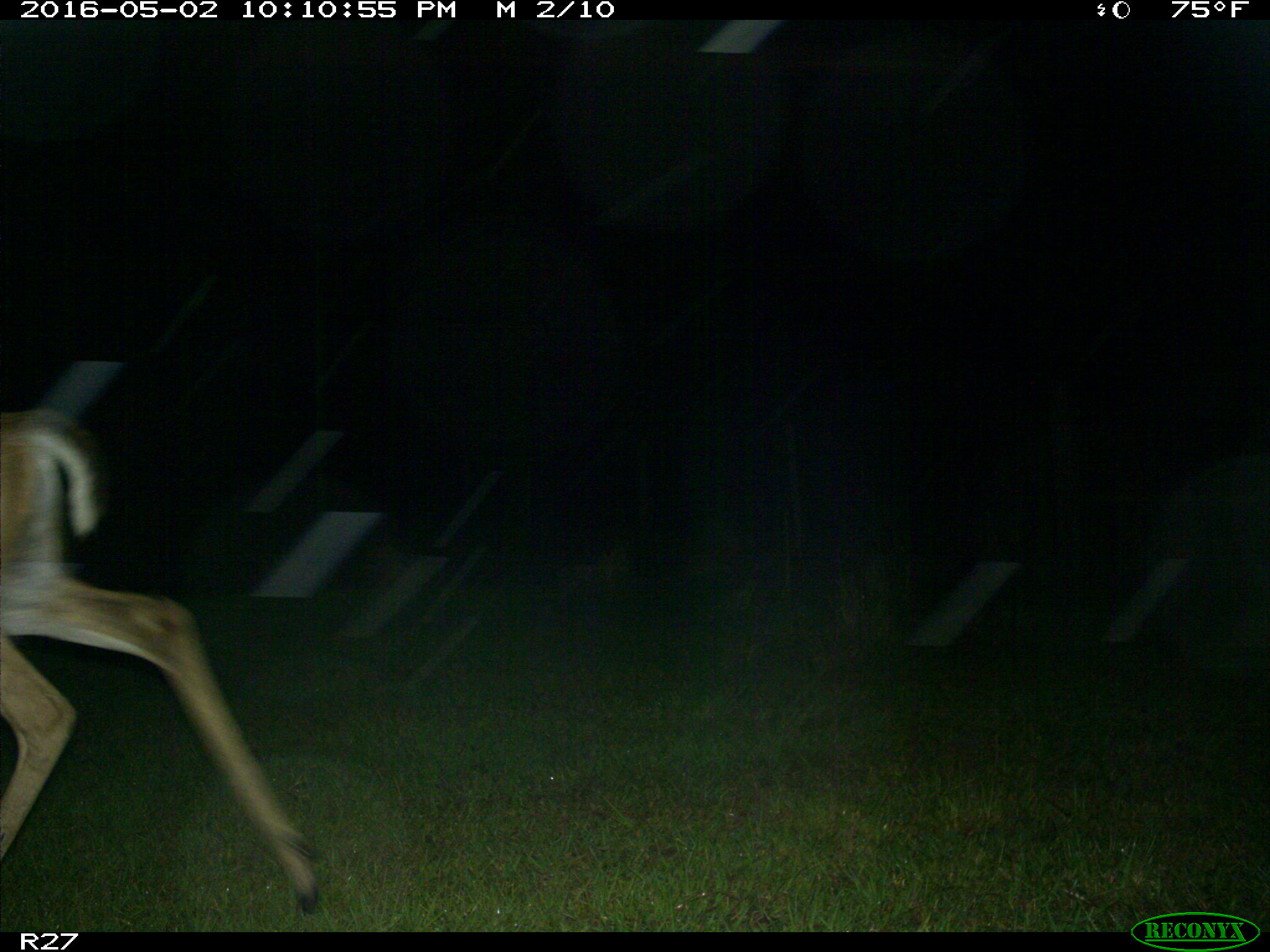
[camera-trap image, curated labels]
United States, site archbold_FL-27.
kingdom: Animalia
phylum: Chordata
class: Mammalia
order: Artiodactyla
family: Cervidae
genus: Odocoileus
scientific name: Odocoileus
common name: deer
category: unidentified deer